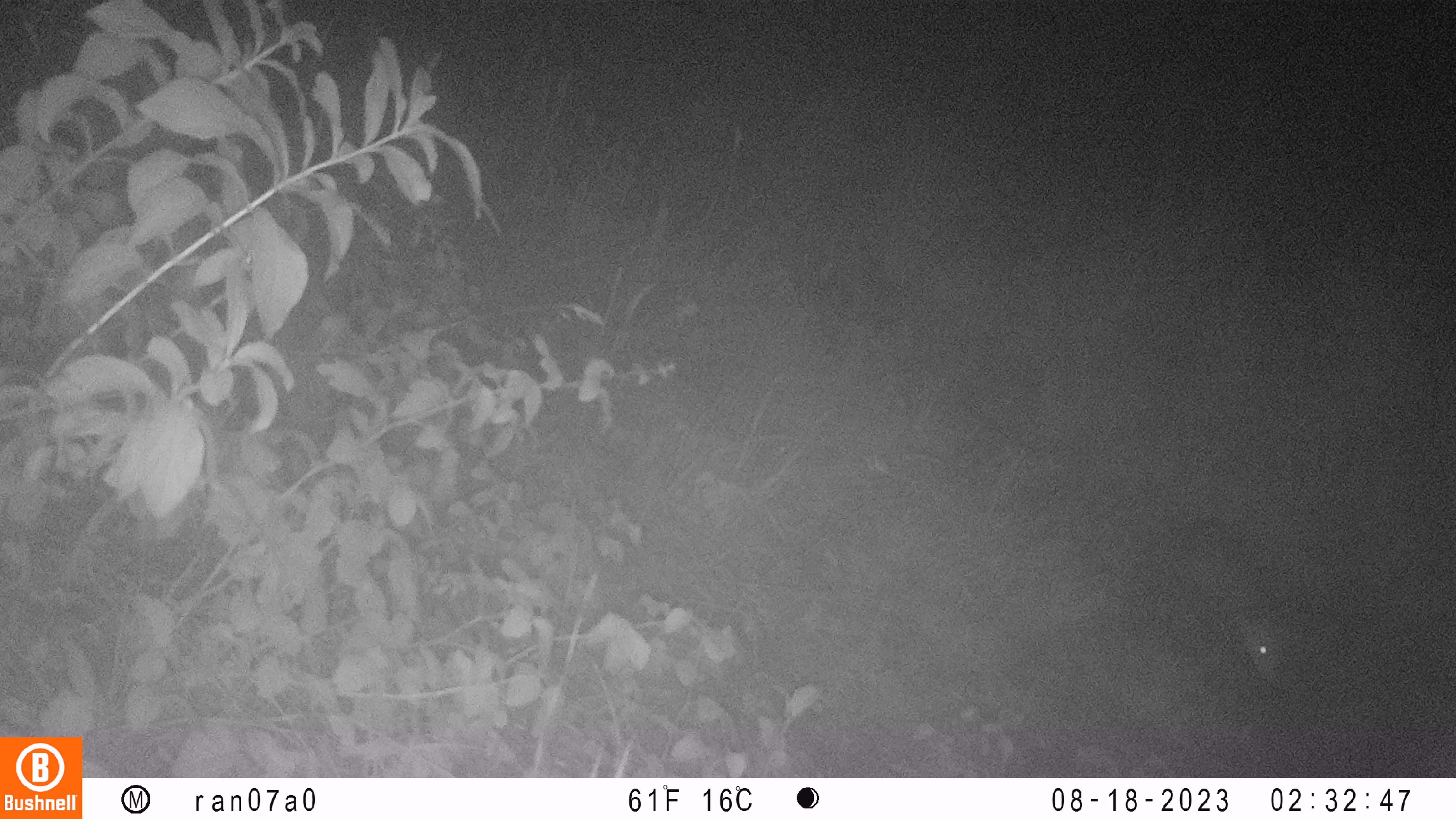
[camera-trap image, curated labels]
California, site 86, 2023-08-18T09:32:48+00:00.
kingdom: Animalia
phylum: Chordata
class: Mammalia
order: Didelphimorphia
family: Didelphidae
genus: Didelphis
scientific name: Didelphis virginiana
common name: virginia opossum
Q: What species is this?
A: Virginia opossum (Didelphis virginiana).